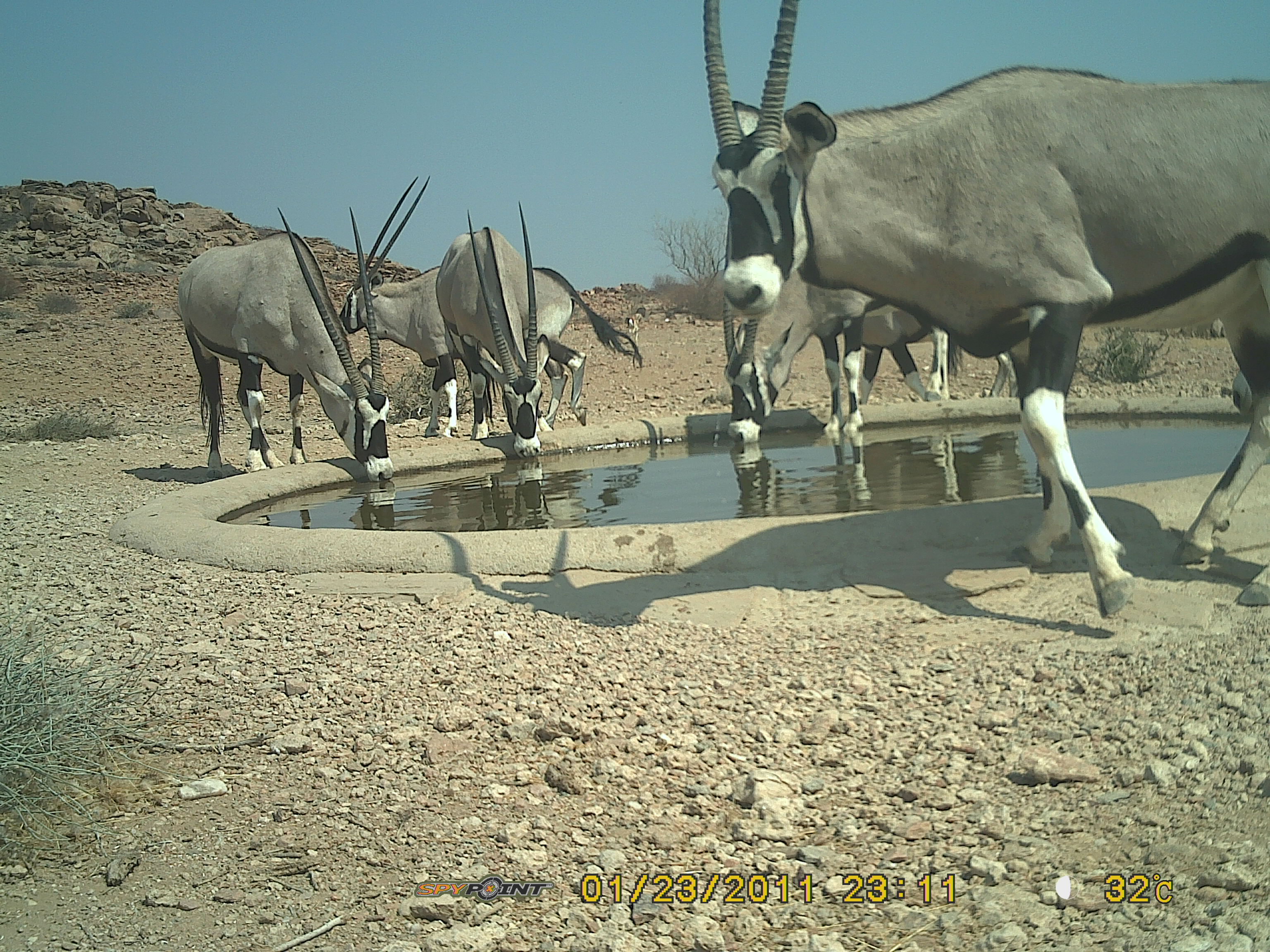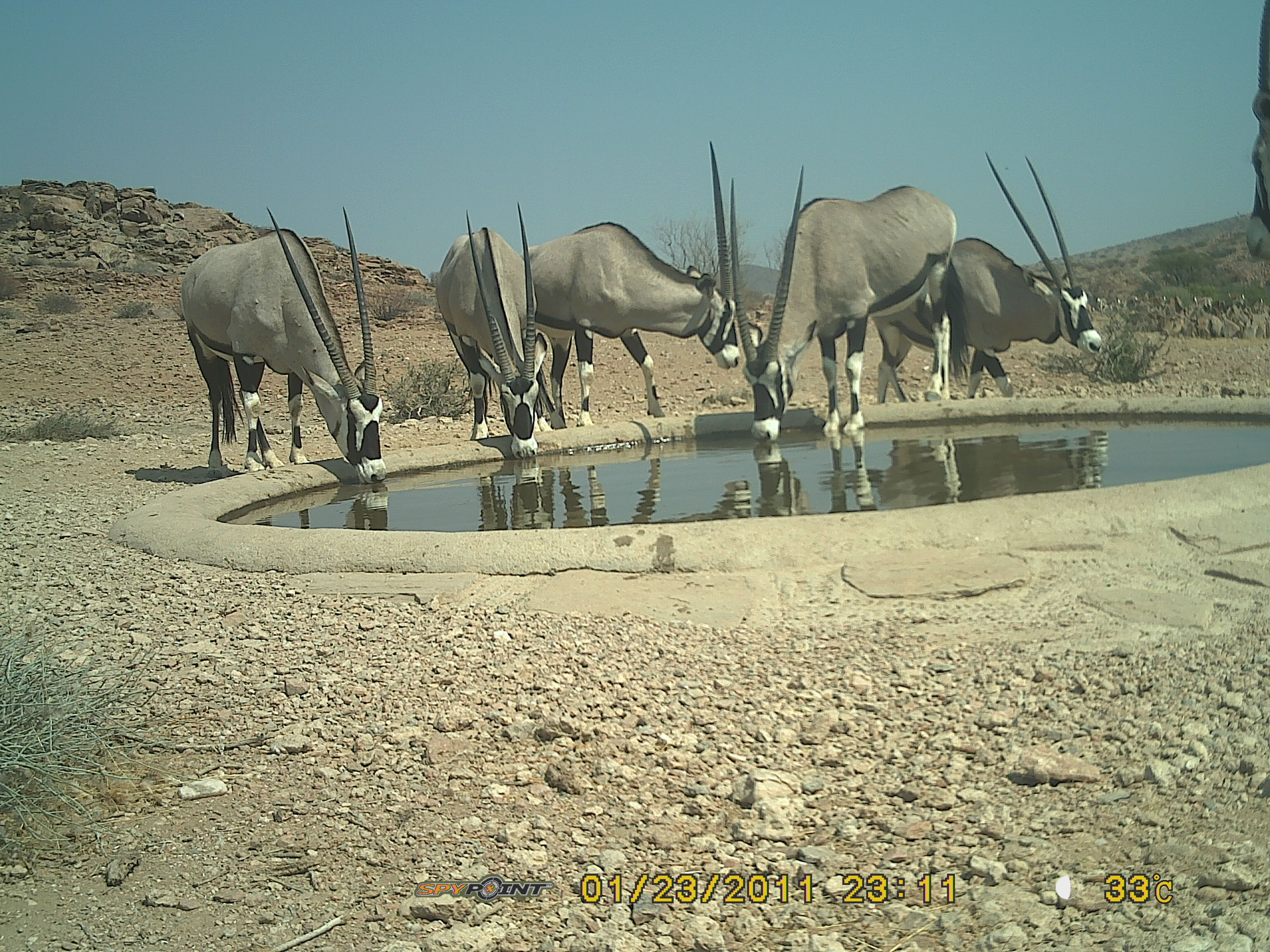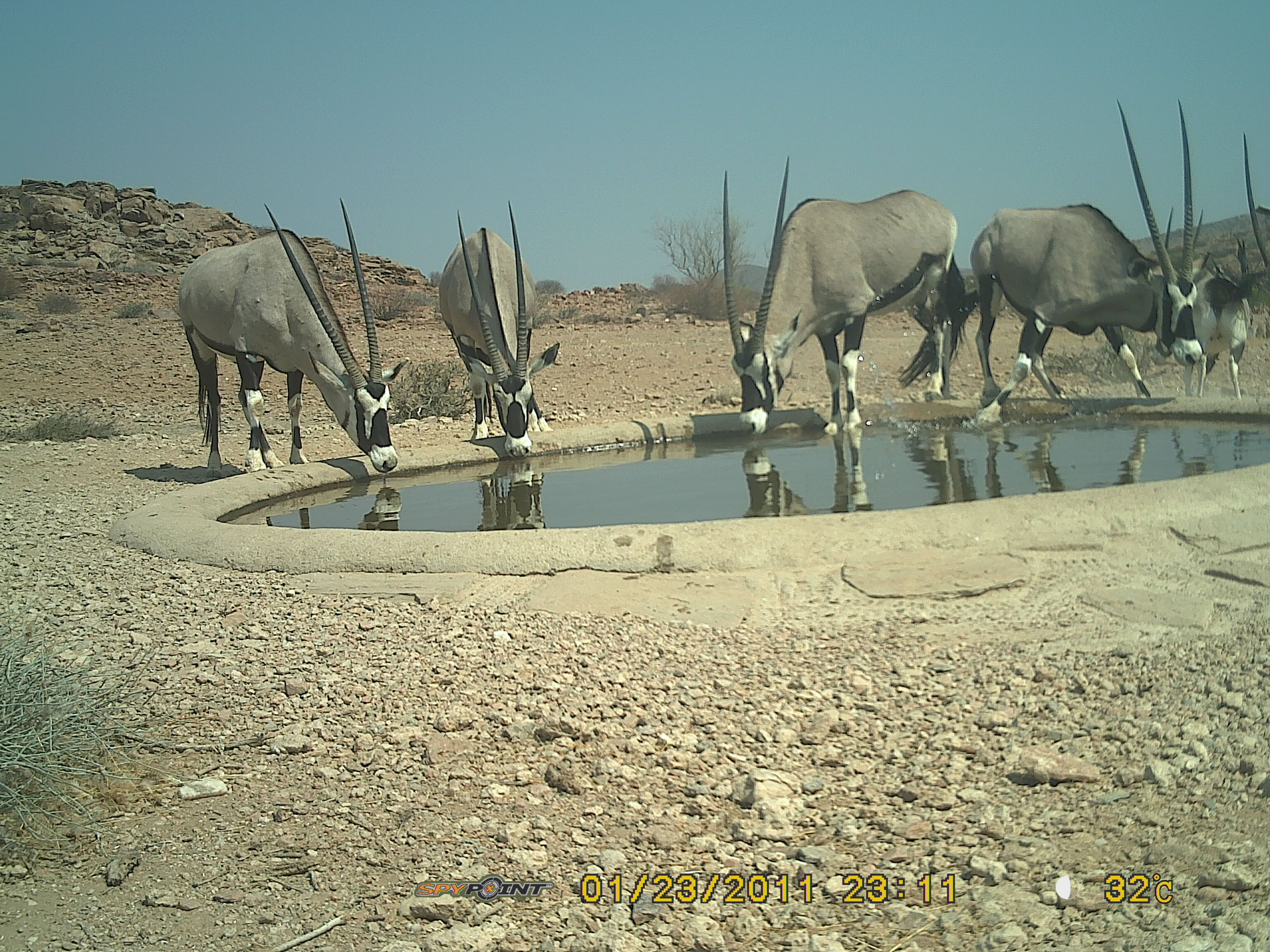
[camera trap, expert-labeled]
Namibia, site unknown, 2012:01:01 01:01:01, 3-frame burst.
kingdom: Animalia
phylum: Chordata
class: Mammalia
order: Artiodactyla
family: Bovidae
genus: Oryx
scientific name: Oryx gazella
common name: gemsbok